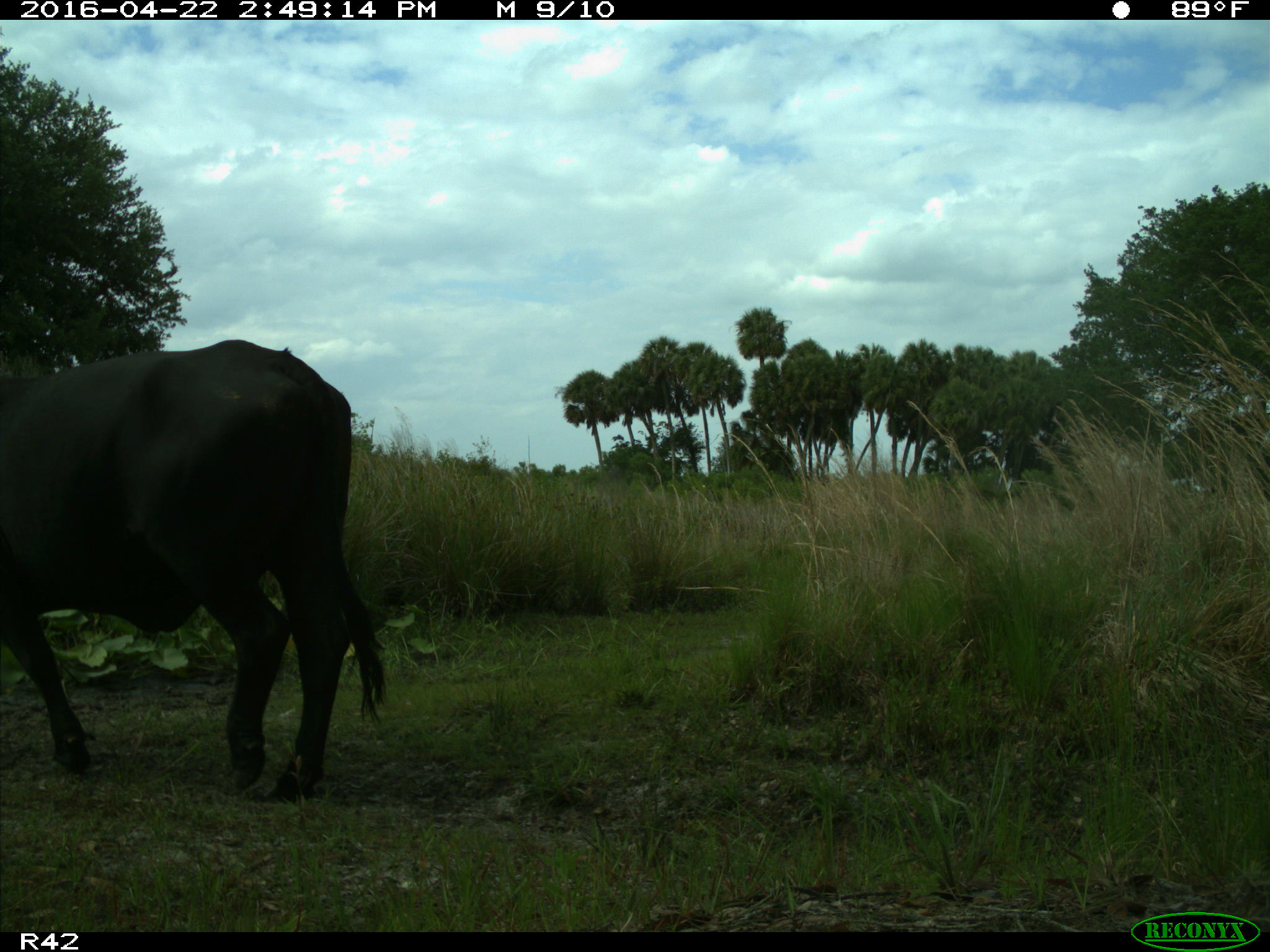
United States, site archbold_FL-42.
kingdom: Animalia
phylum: Chordata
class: Mammalia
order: Artiodactyla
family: Bovidae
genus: Bos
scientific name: Bos taurus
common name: domestic cow